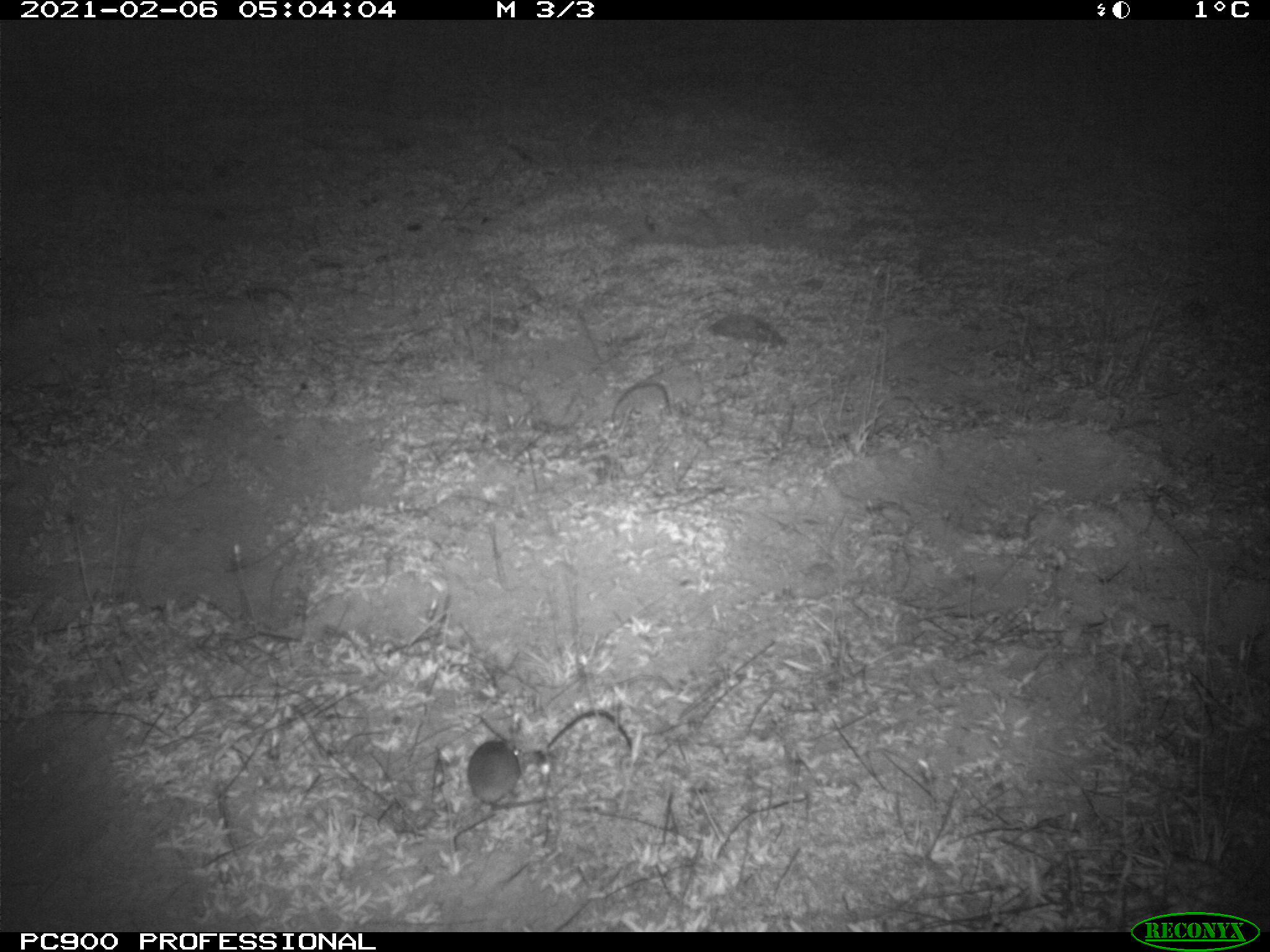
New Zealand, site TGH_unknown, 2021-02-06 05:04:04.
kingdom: Animalia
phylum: Chordata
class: Mammalia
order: Rodentia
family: Muridae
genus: Mus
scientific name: Mus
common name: mouse